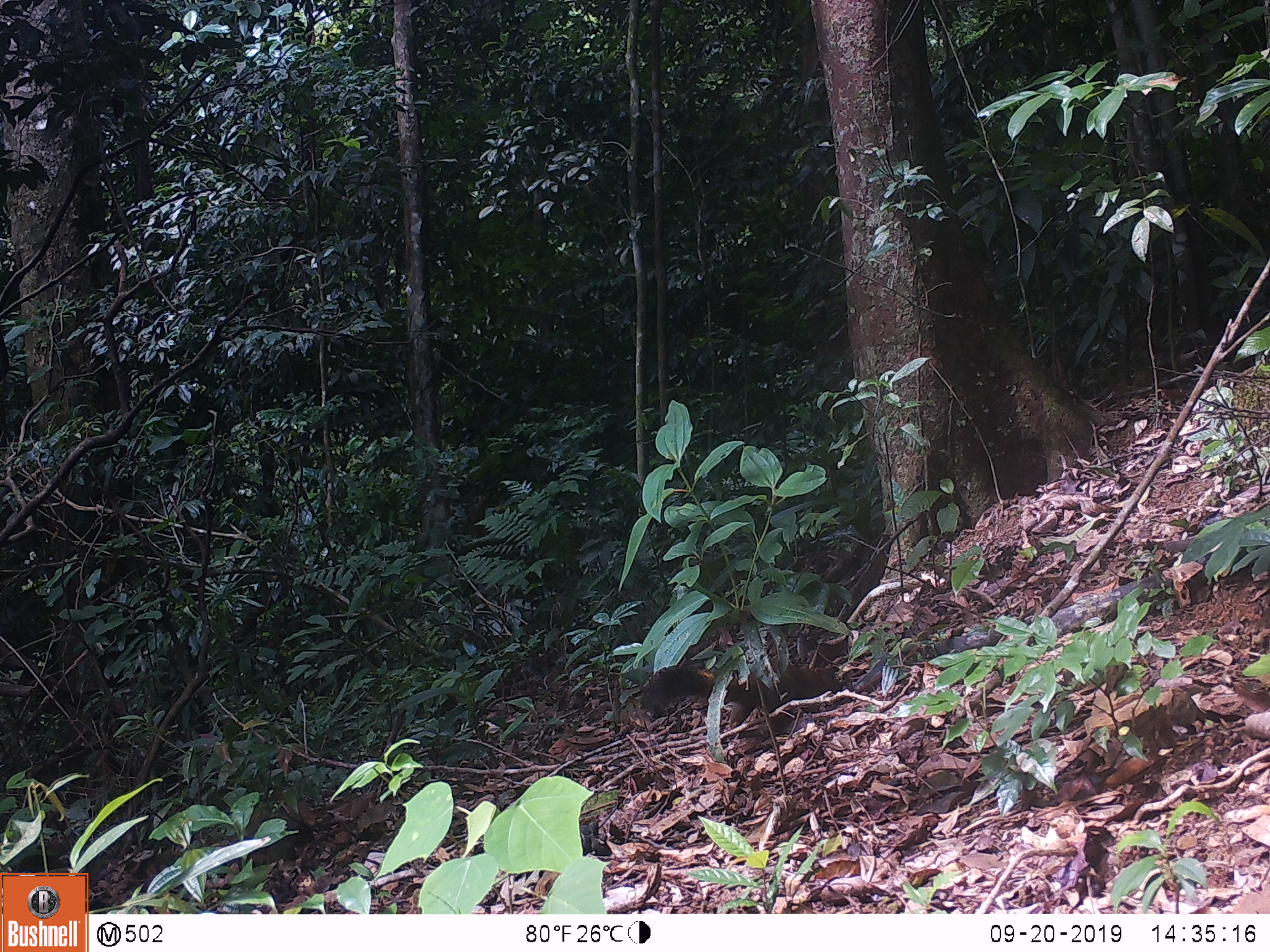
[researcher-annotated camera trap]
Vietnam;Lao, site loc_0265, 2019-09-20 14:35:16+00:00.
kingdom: Animalia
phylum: Chordata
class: Mammalia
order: Rodentia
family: Sciuridae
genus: Callosciurus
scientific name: Callosciurus erythraeus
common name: pallas's squirrel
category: pallass squirrel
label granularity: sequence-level